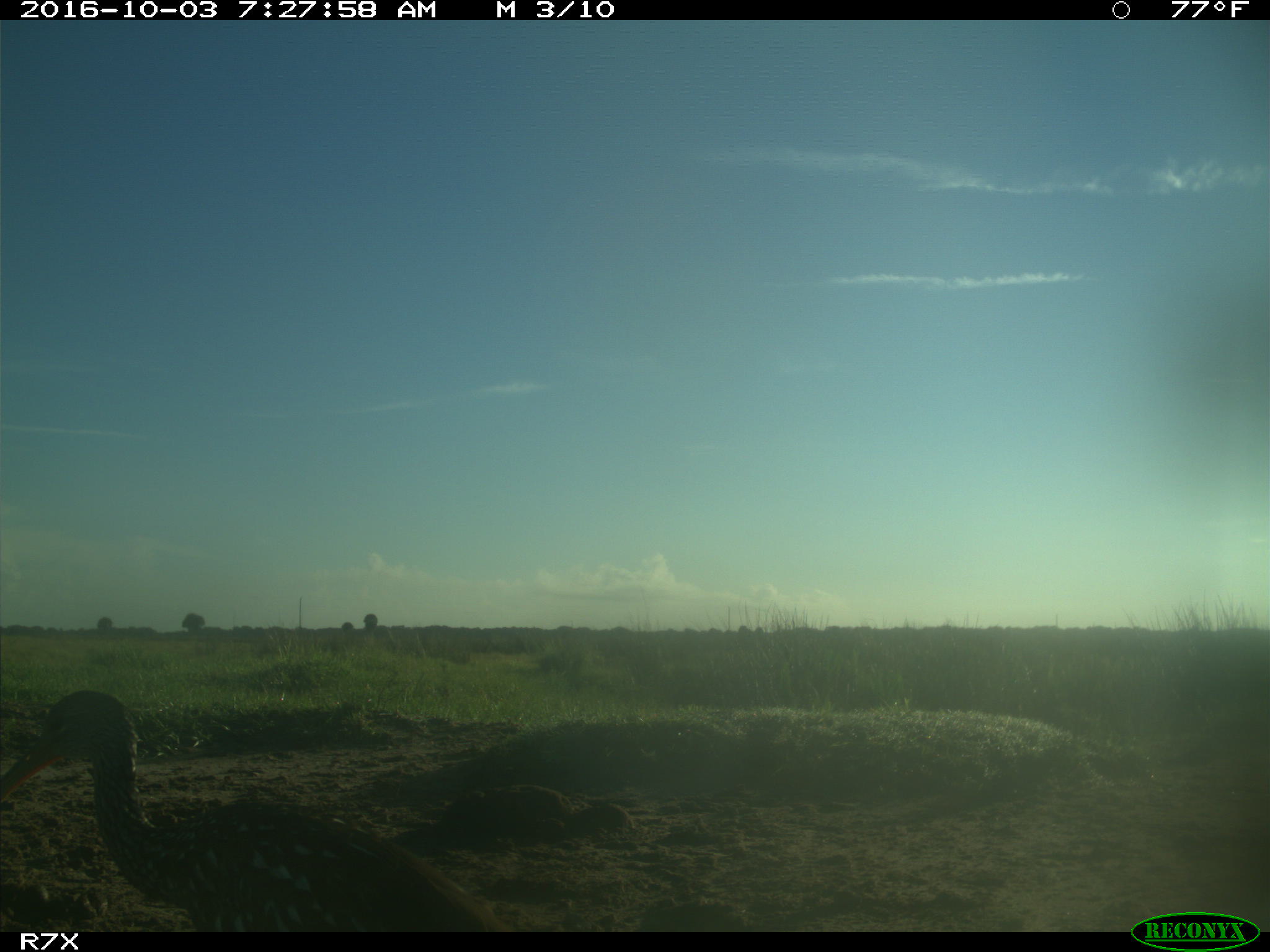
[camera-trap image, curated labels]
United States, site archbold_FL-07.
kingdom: Animalia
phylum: Chordata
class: Aves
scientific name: Aves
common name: birds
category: unidentified bird